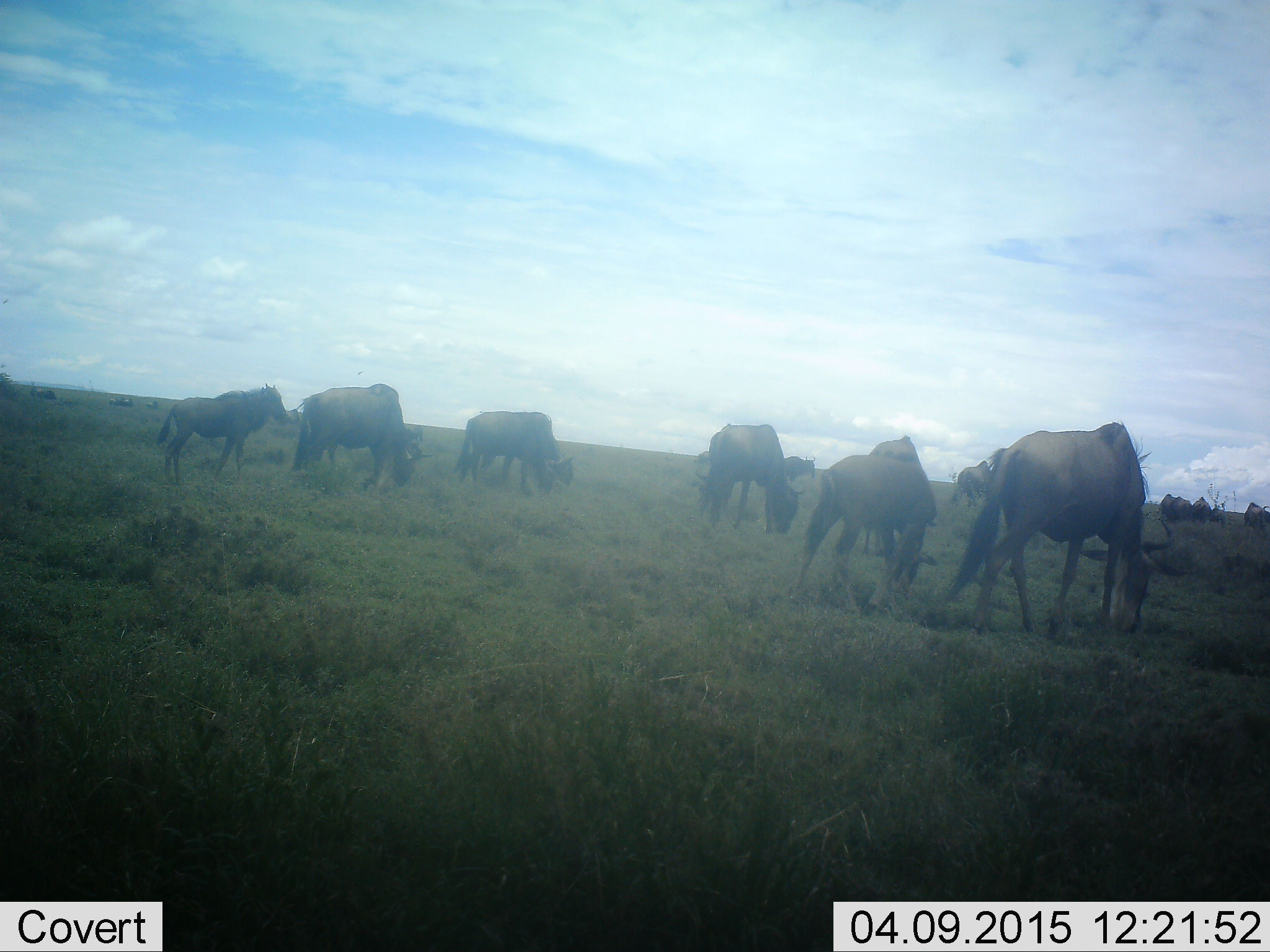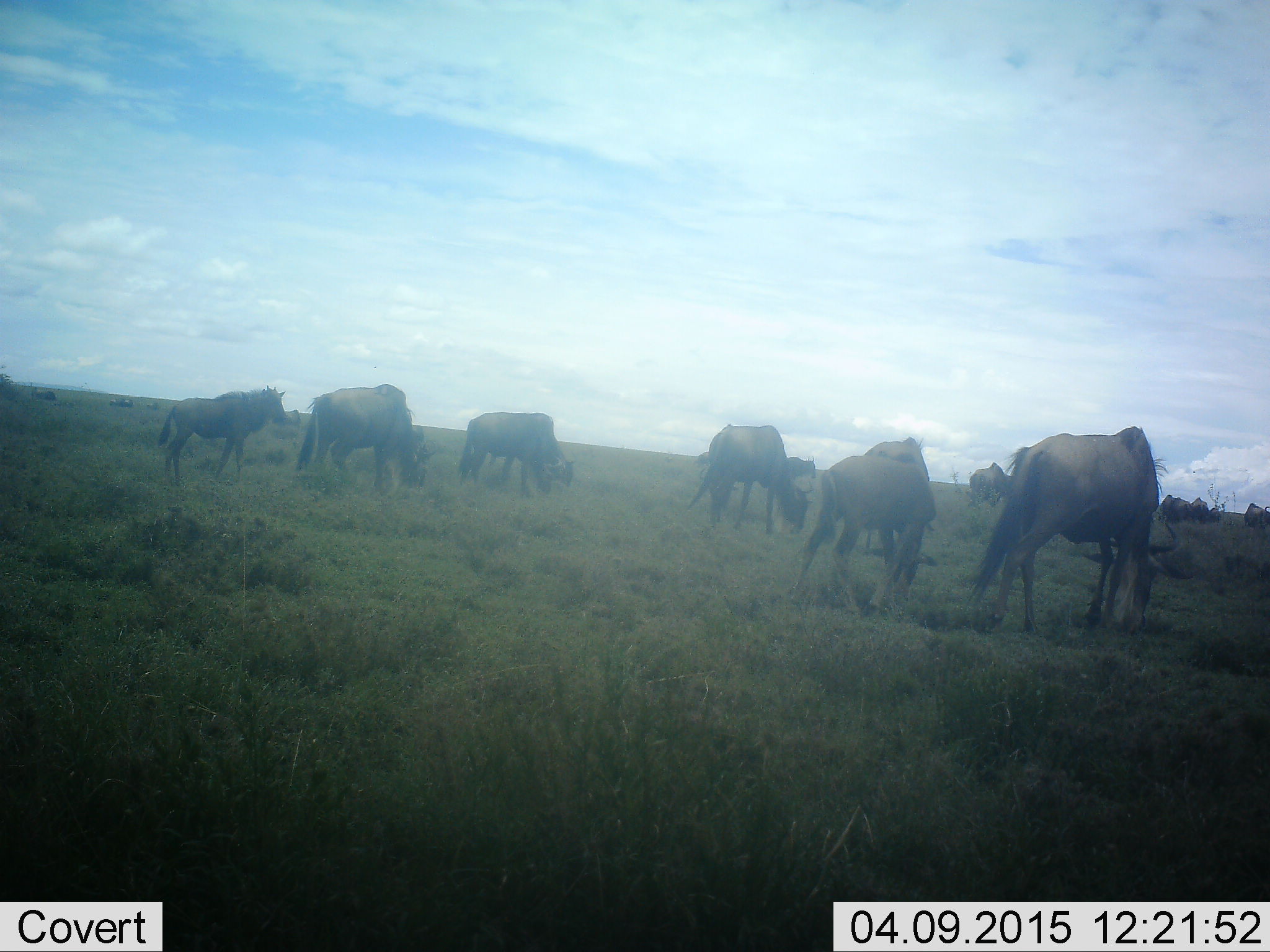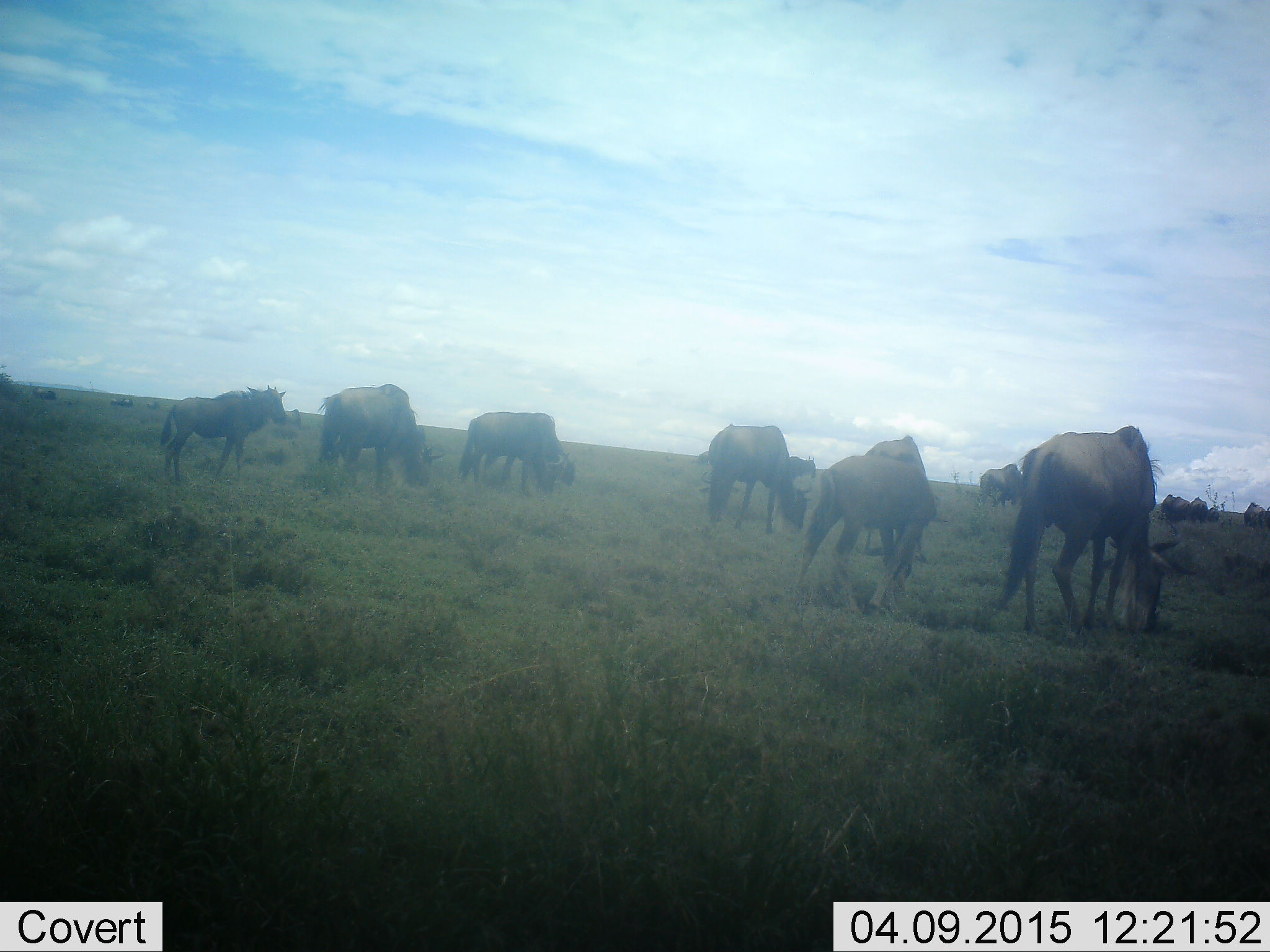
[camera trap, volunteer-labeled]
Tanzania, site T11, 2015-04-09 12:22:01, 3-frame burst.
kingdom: Animalia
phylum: Chordata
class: Mammalia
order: Artiodactyla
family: Bovidae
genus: Connochaetes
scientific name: Connochaetes taurinus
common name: blue wildebeest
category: wildebeest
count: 11-50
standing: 40%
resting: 0%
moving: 50%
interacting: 0%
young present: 0%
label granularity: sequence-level